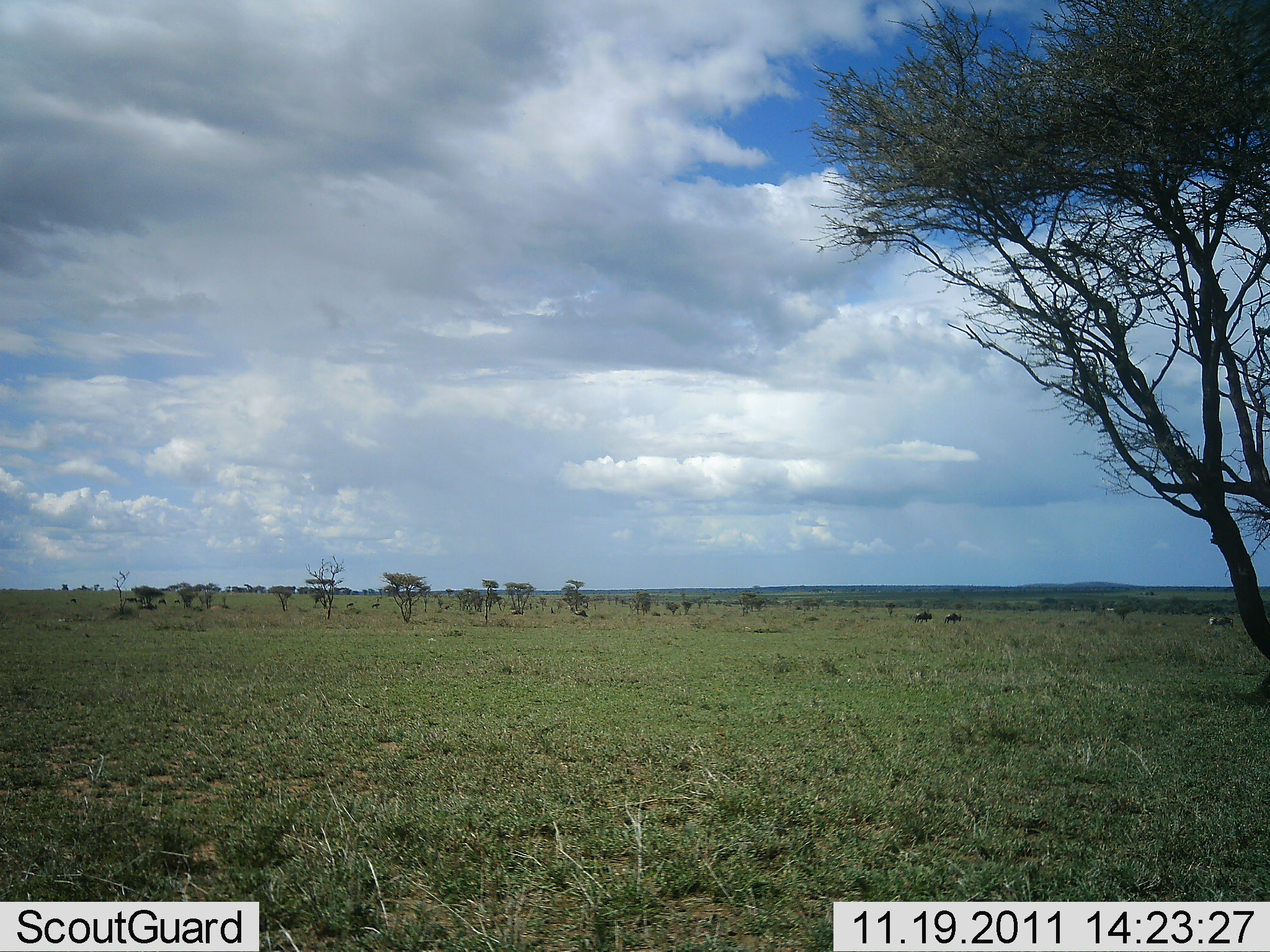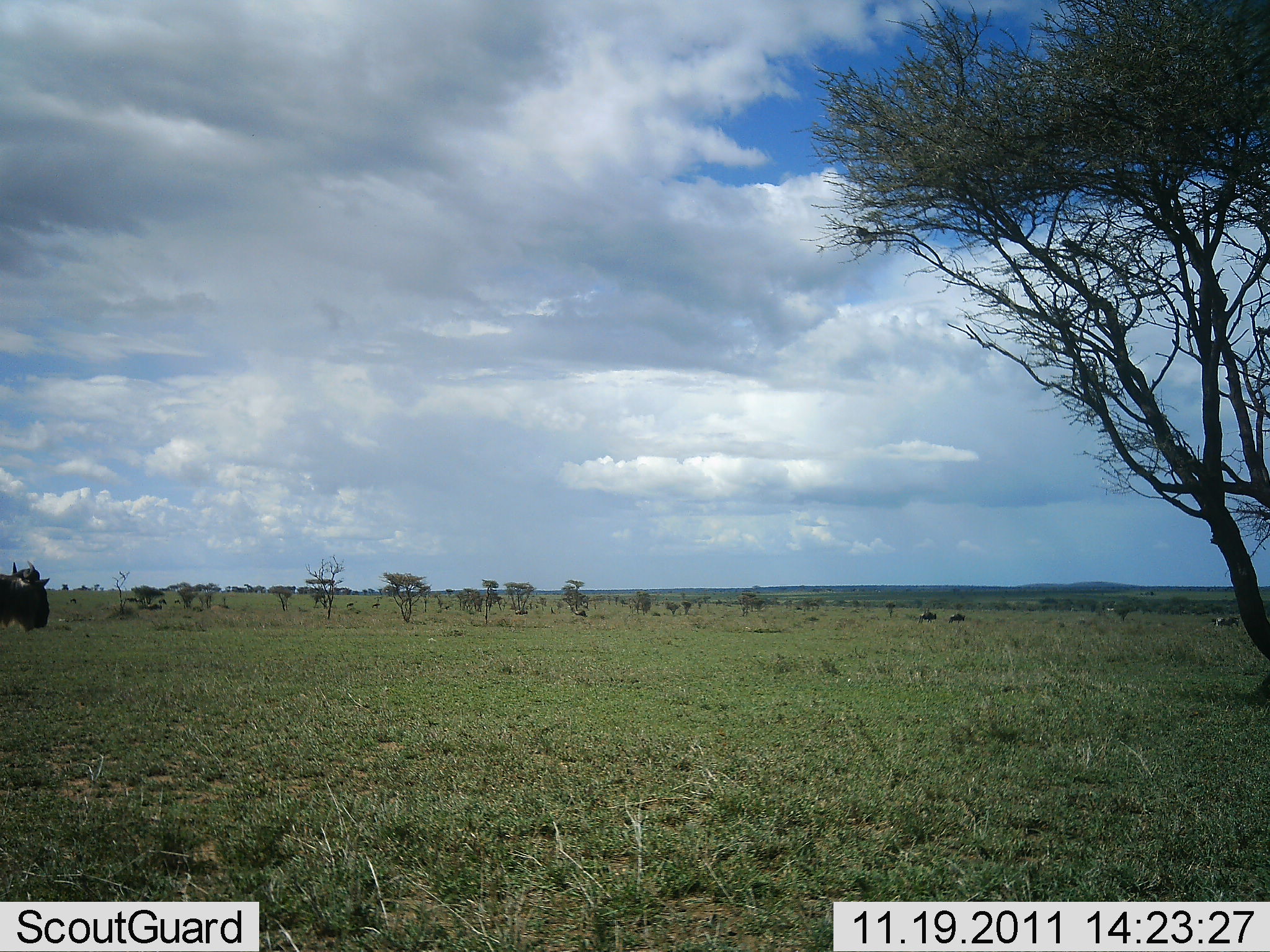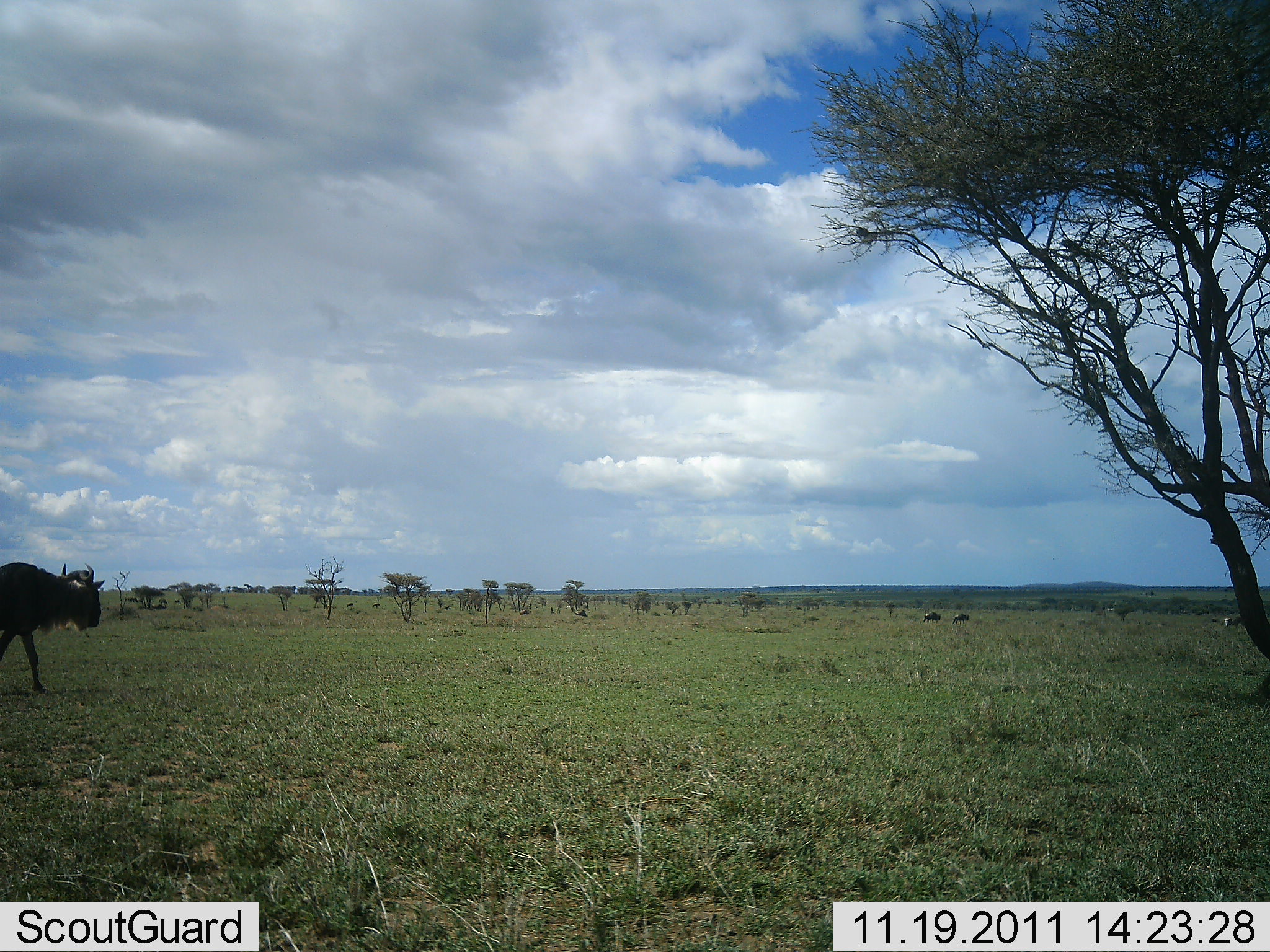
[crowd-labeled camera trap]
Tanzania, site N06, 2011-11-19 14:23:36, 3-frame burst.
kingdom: Animalia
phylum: Chordata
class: Mammalia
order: Artiodactyla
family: Bovidae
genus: Connochaetes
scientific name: Connochaetes taurinus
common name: blue wildebeest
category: wildebeest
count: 3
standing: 6%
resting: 0%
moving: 100%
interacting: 0%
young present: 0%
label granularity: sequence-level